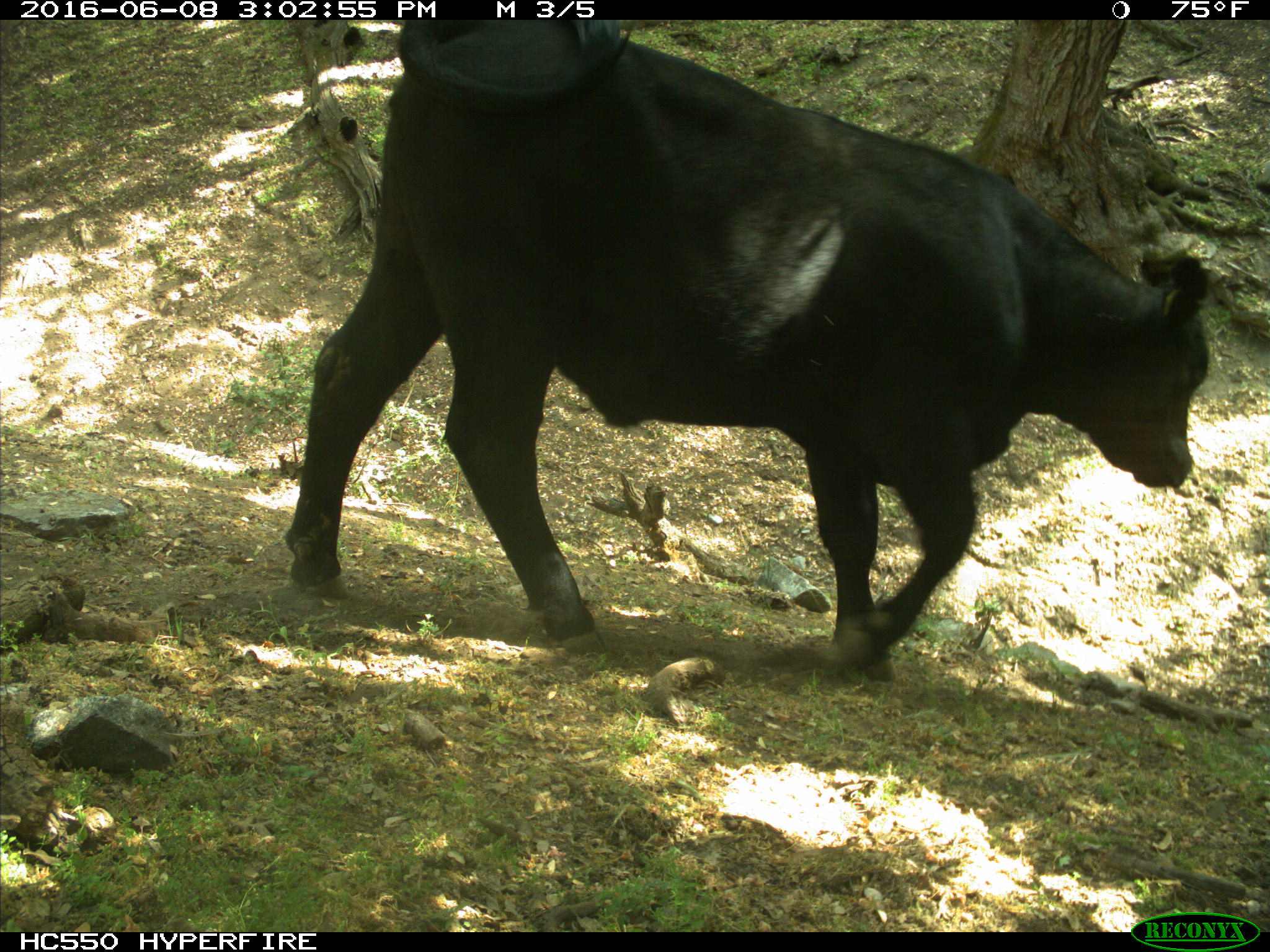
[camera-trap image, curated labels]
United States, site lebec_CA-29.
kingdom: Animalia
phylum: Chordata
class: Mammalia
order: Artiodactyla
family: Bovidae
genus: Bos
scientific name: Bos taurus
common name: domestic cow